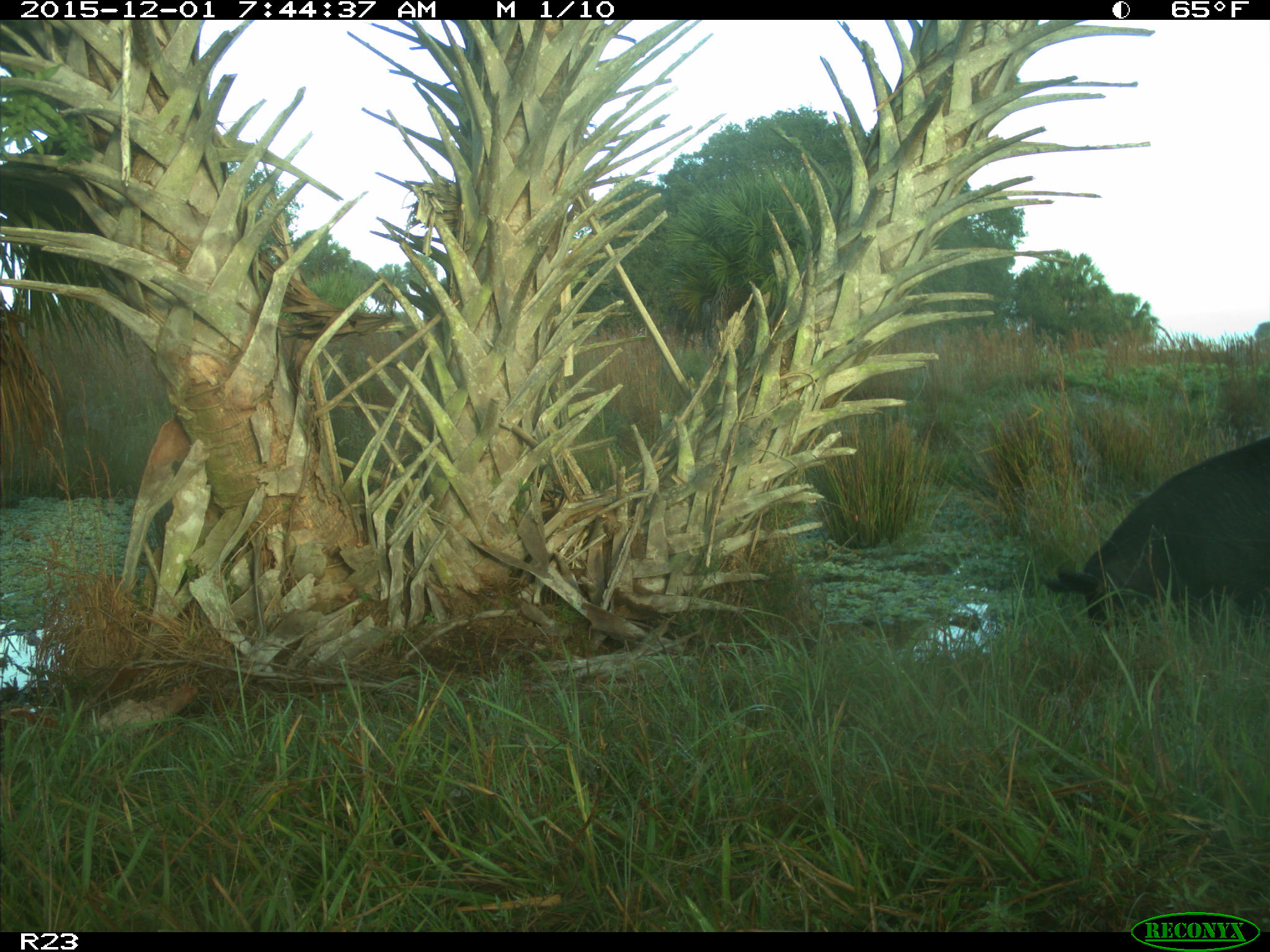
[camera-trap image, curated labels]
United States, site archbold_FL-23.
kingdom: Animalia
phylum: Chordata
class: Mammalia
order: Artiodactyla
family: Suidae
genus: Sus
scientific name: Sus scrofa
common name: wild boar